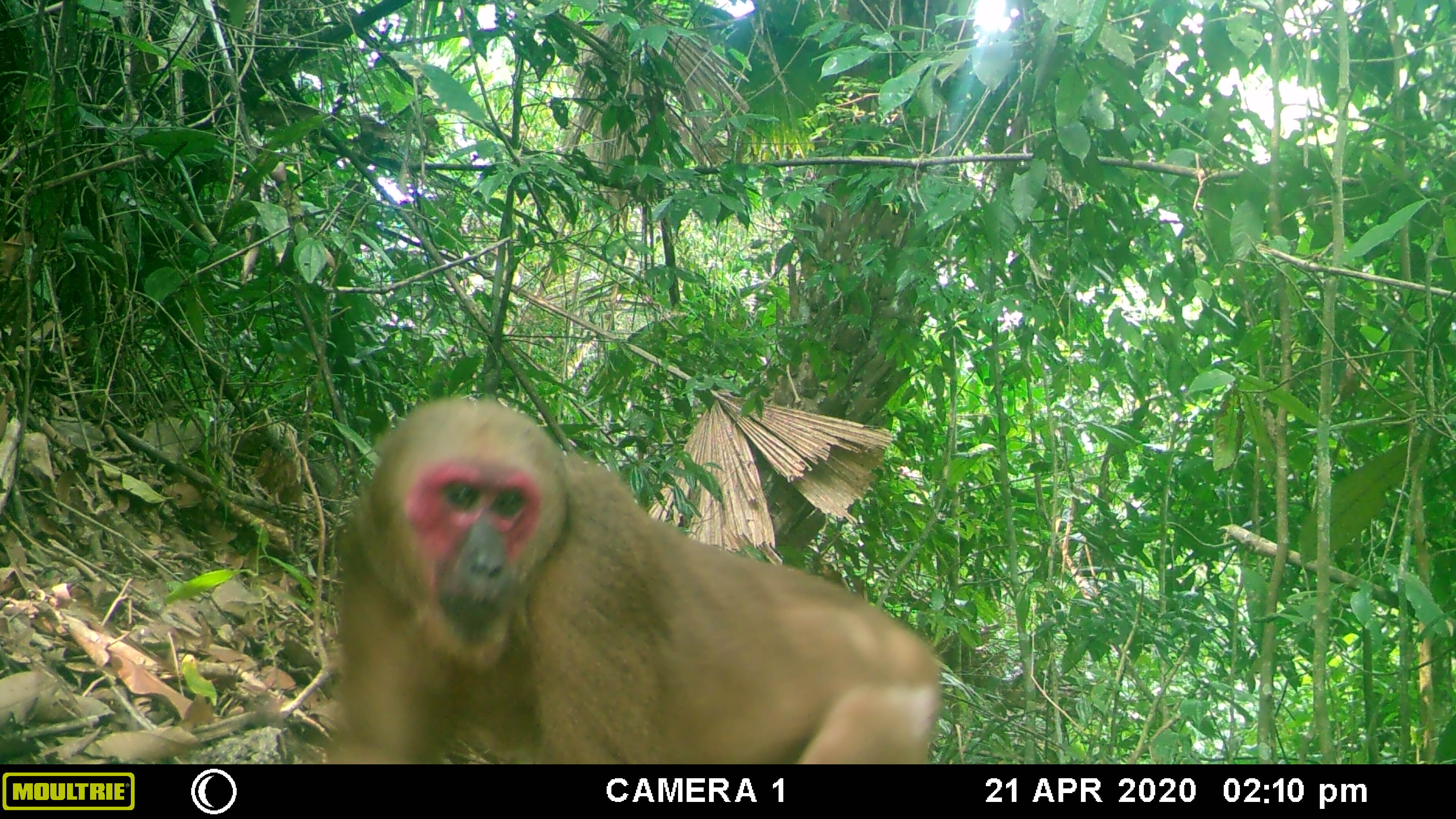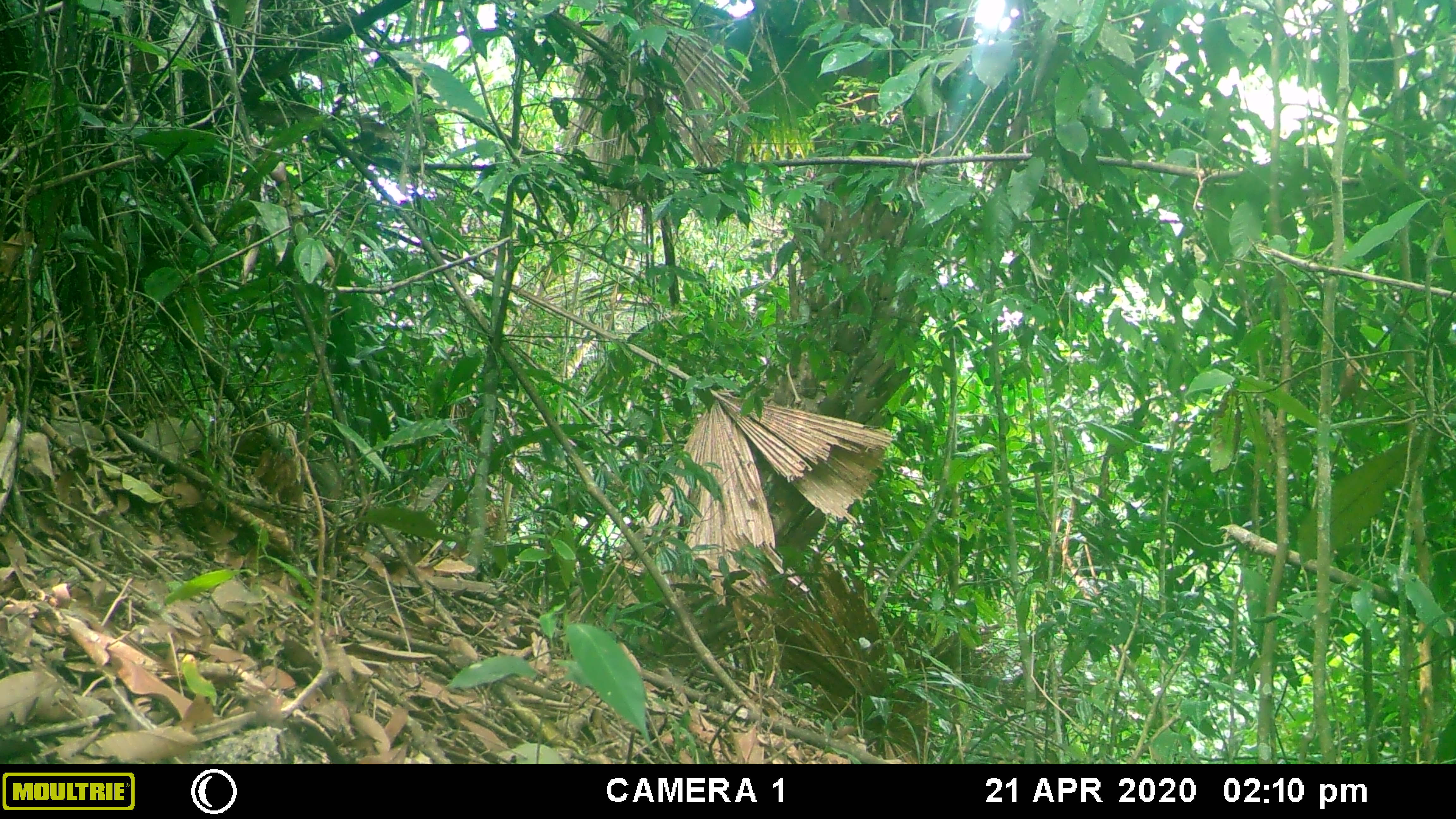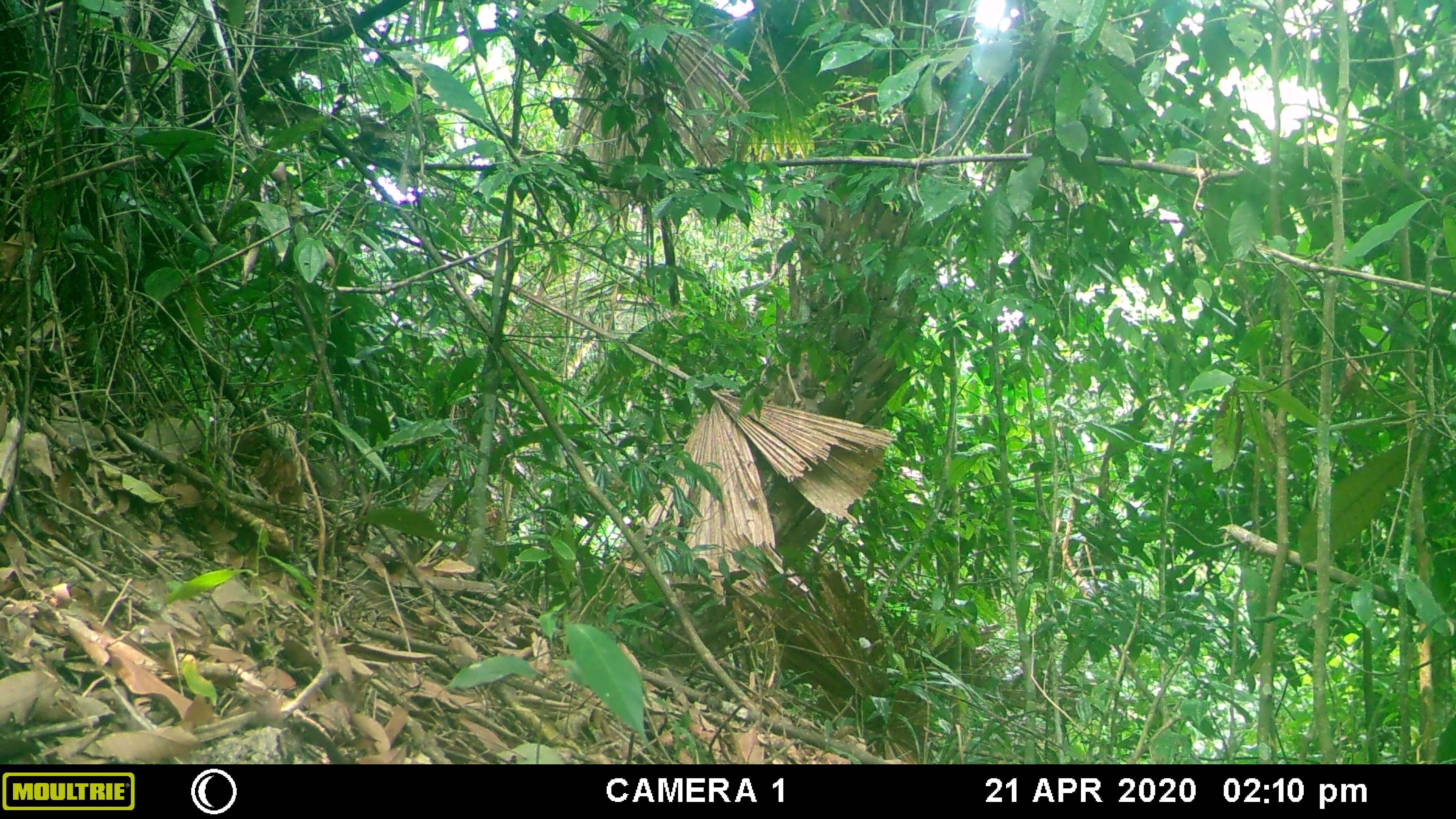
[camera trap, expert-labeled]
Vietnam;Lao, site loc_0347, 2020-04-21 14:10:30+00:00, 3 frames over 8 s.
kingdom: Animalia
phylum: Chordata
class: Mammalia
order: Primates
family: Cercopithecidae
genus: Macaca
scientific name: Macaca arctoides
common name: stump-tailed macaque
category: stump tailed macaque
Stump tailed macaque (stump-tailed macaque) (Macaca arctoides). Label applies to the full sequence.